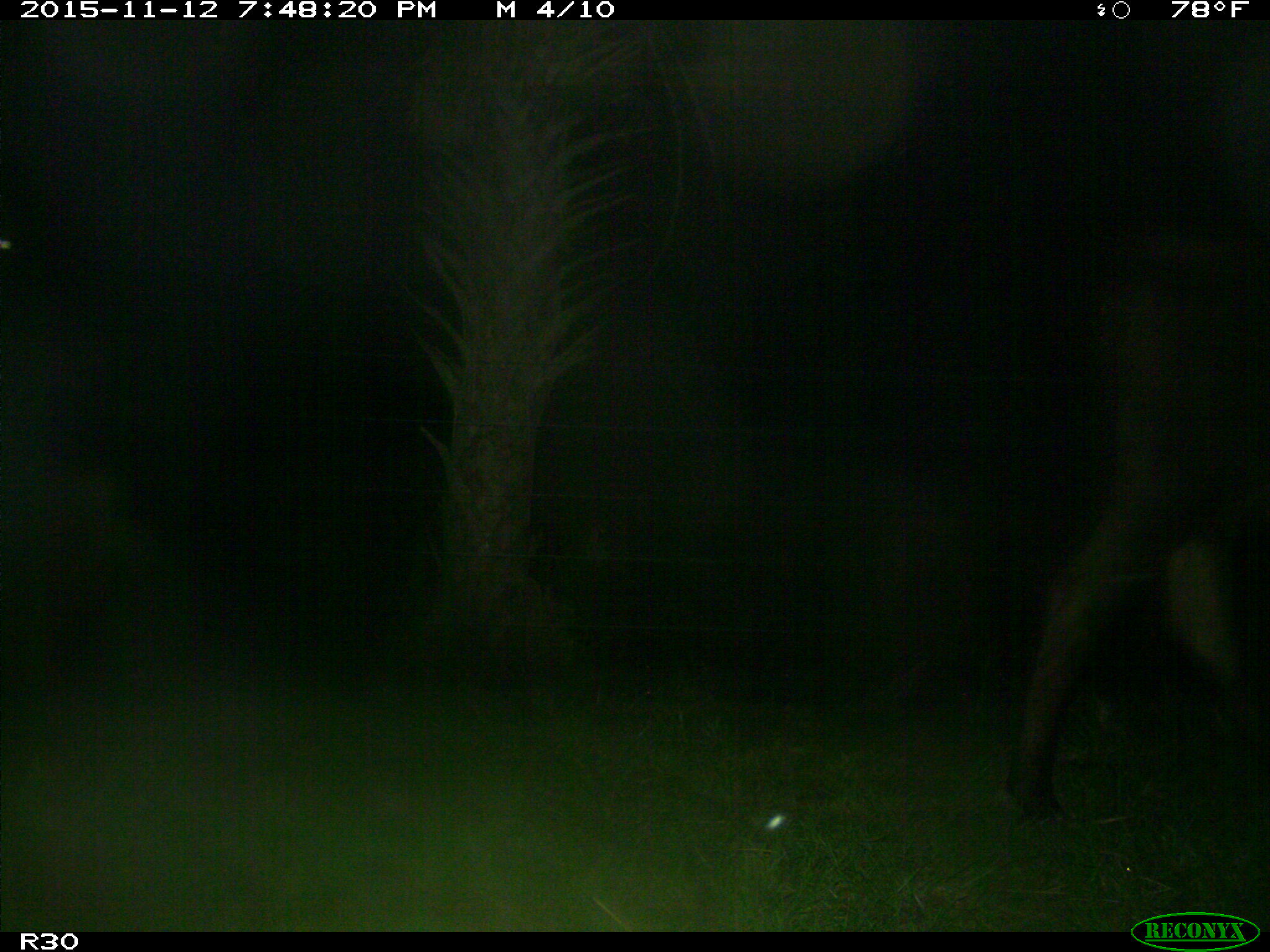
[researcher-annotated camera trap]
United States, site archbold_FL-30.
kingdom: Animalia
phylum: Chordata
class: Mammalia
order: Artiodactyla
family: Bovidae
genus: Bos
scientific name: Bos taurus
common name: domestic cow